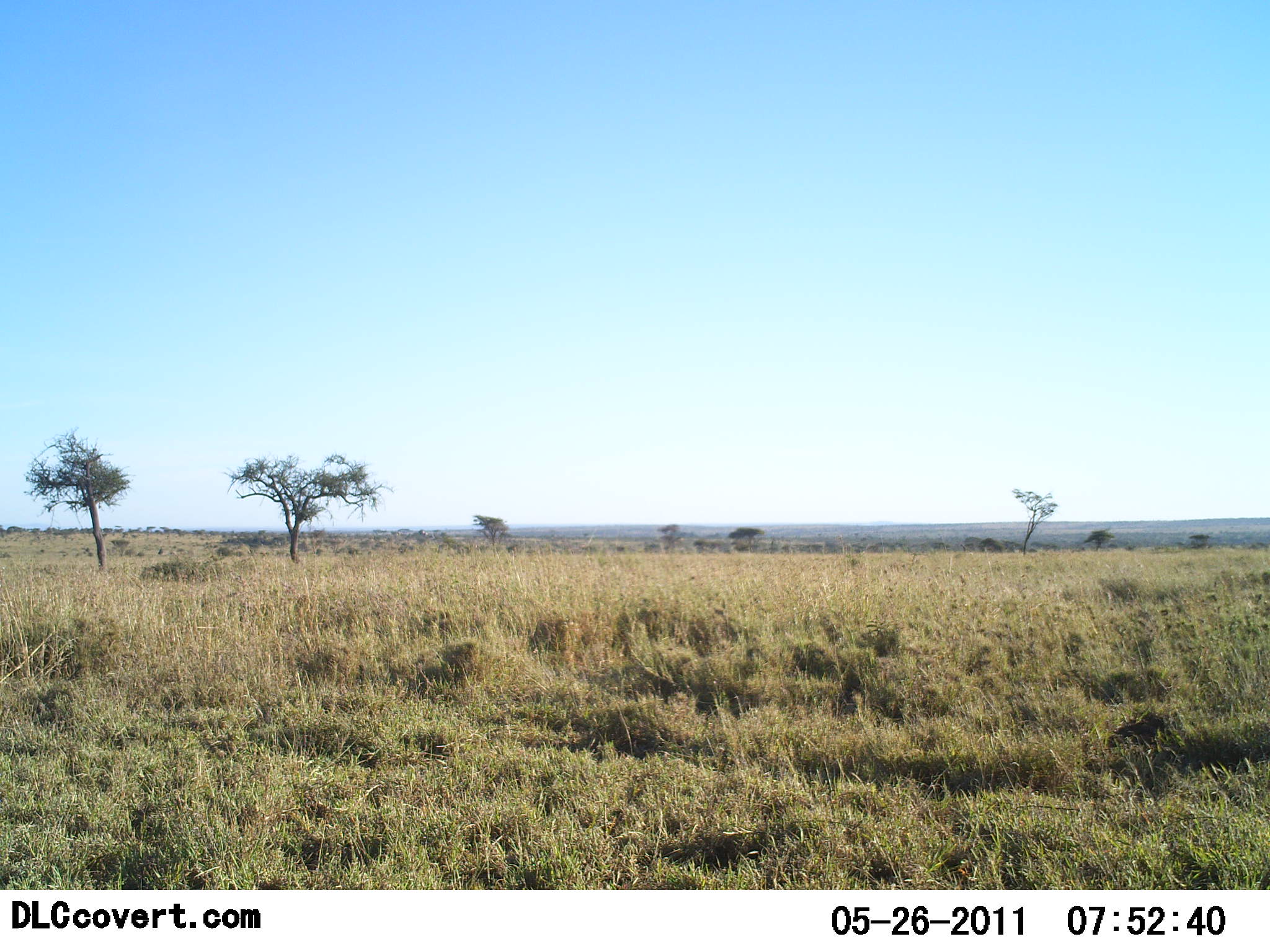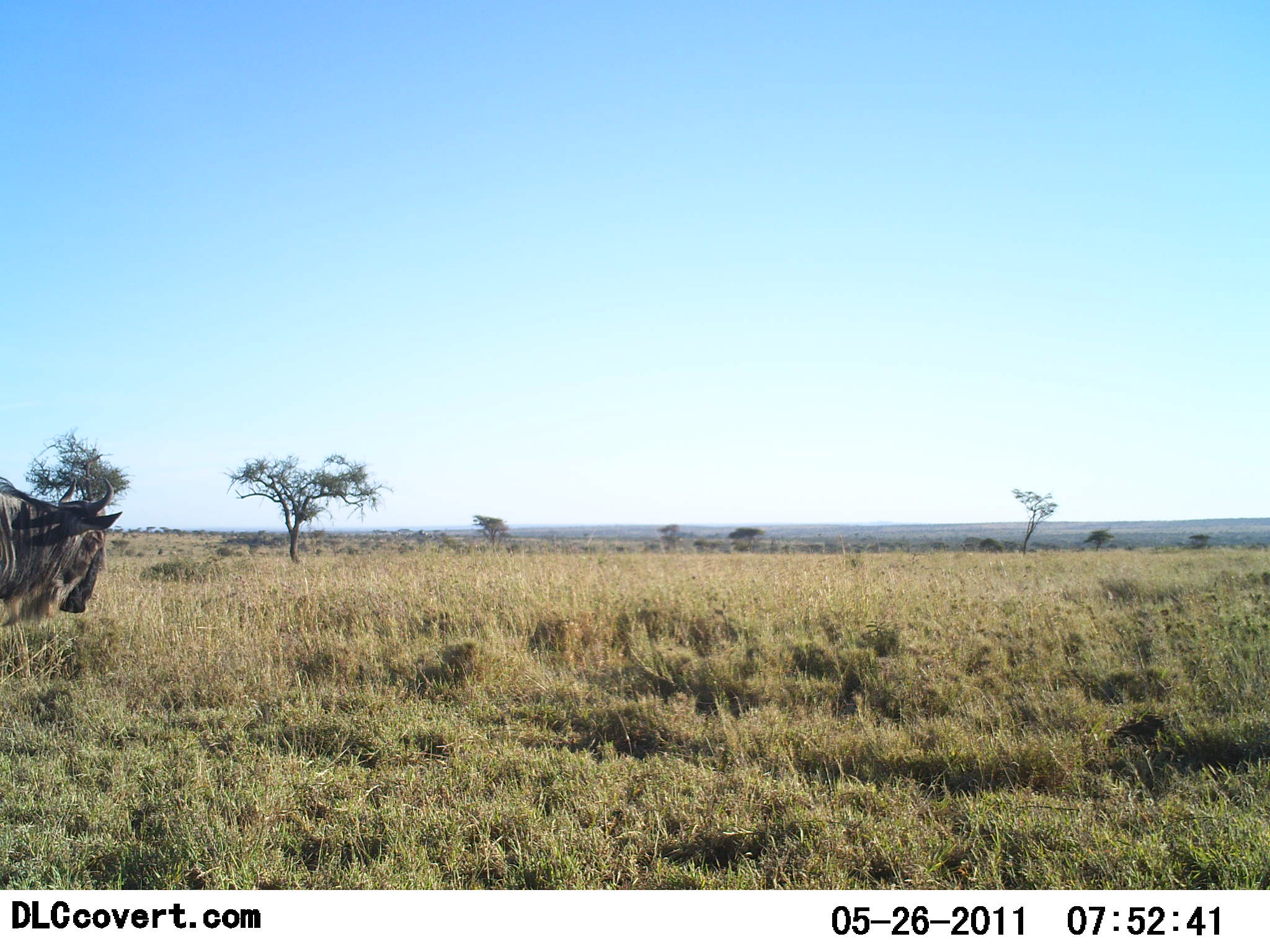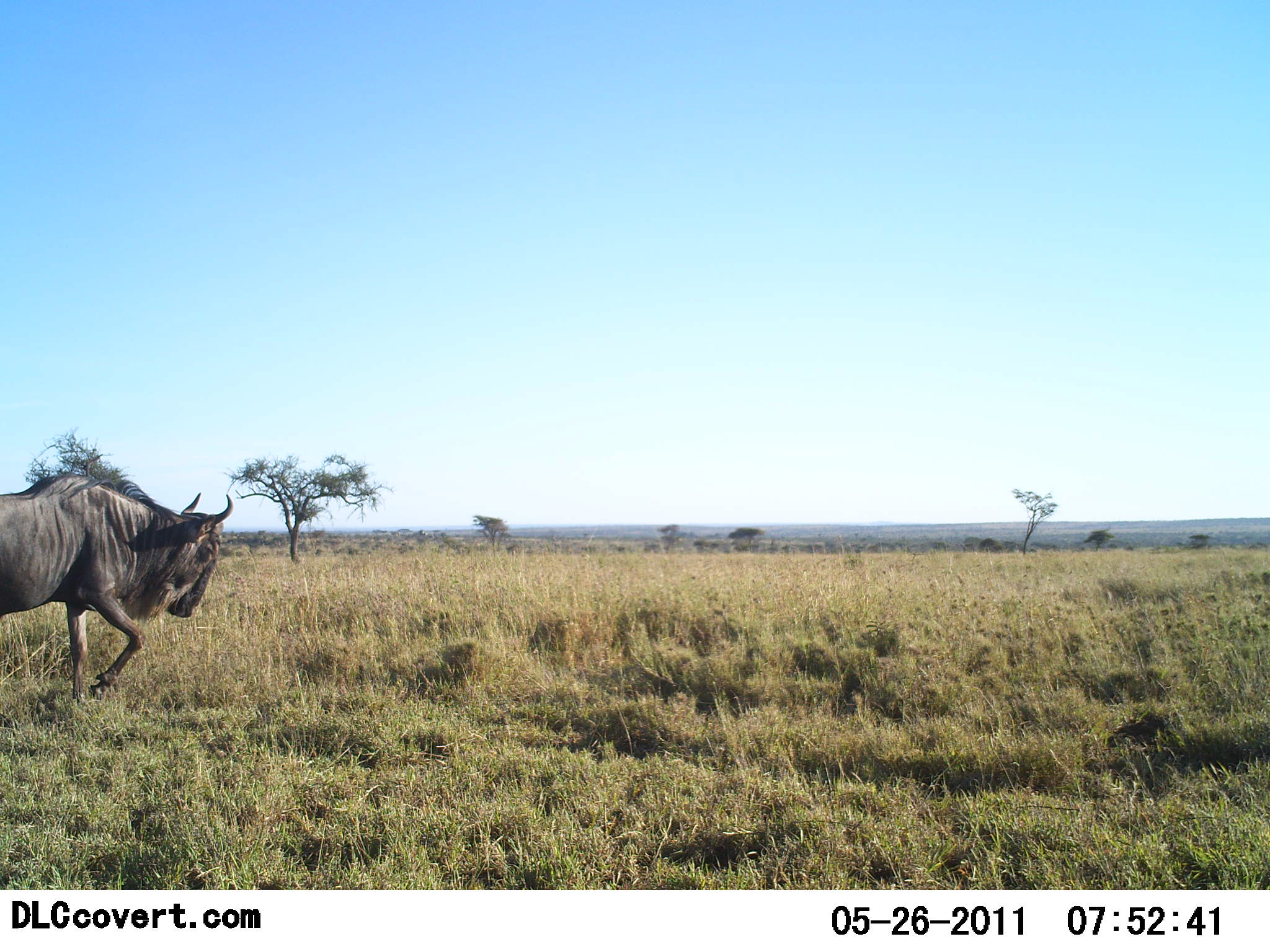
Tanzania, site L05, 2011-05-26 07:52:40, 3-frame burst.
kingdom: Animalia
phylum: Chordata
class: Mammalia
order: Artiodactyla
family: Bovidae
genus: Connochaetes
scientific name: Connochaetes taurinus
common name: blue wildebeest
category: wildebeest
Wildebeest (blue wildebeest) (Connochaetes taurinus), count 1. Behavior (volunteer vote fractions): standing 0%, resting 0%, moving 100%, interacting 0%. Young present (vote fraction): 0%. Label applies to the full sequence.